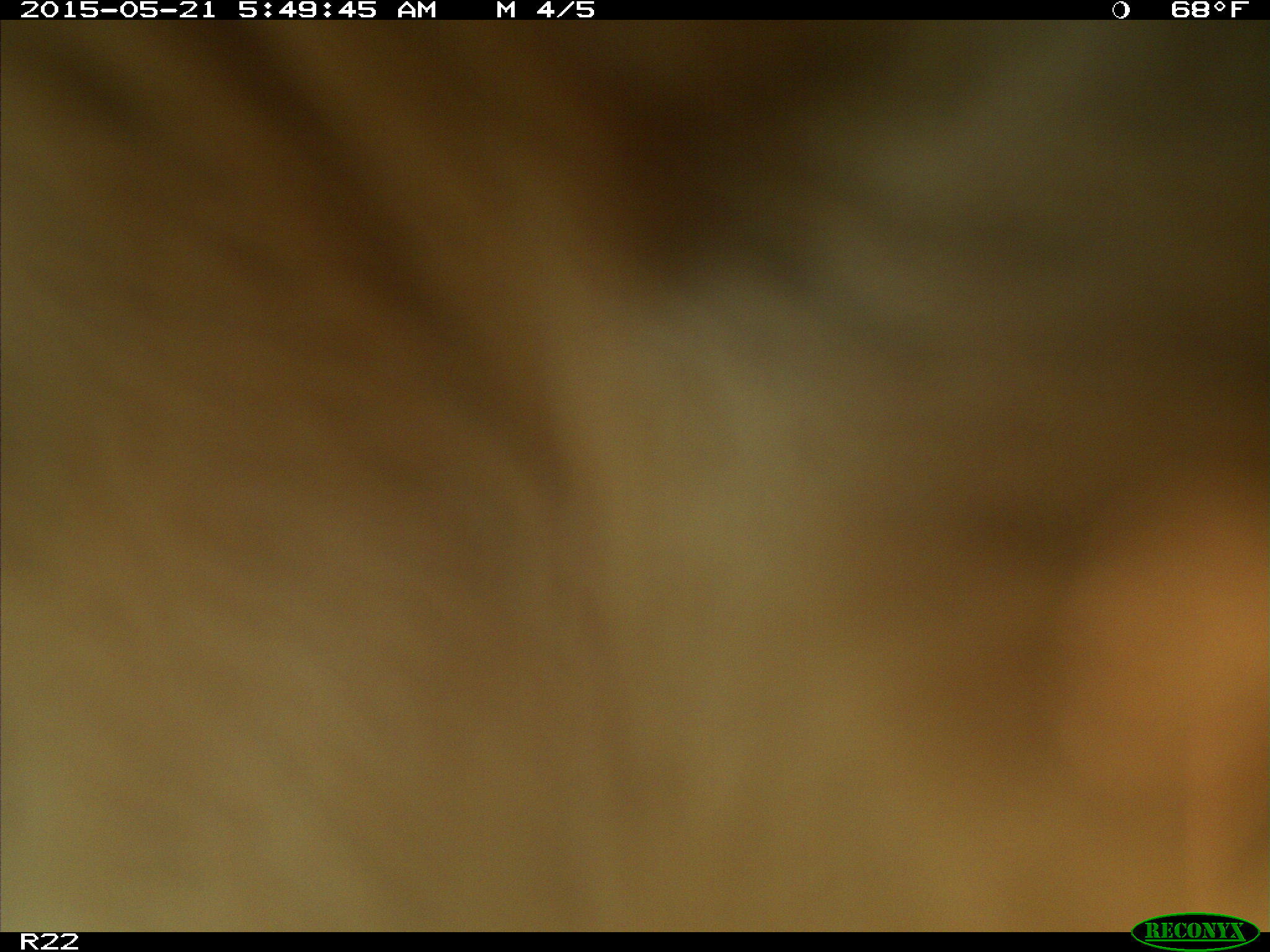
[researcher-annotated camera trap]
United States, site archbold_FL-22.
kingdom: Animalia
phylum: Chordata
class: Mammalia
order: Artiodactyla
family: Bovidae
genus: Bos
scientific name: Bos taurus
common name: domestic cow